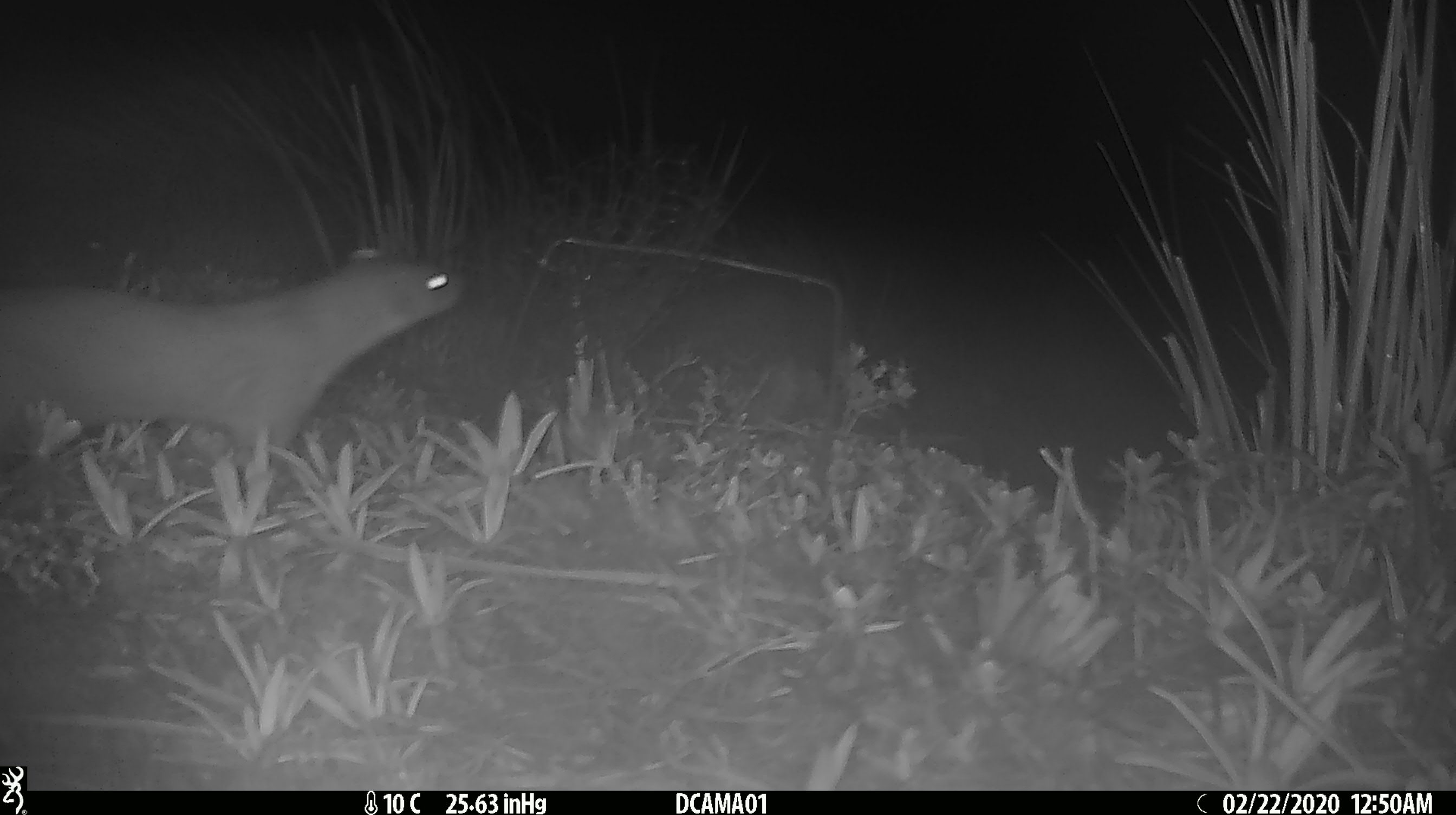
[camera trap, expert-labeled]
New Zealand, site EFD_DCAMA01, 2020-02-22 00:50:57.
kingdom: Animalia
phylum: Chordata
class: Mammalia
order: Carnivora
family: Mustelidae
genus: Mustela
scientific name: Mustela erminea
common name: stoat